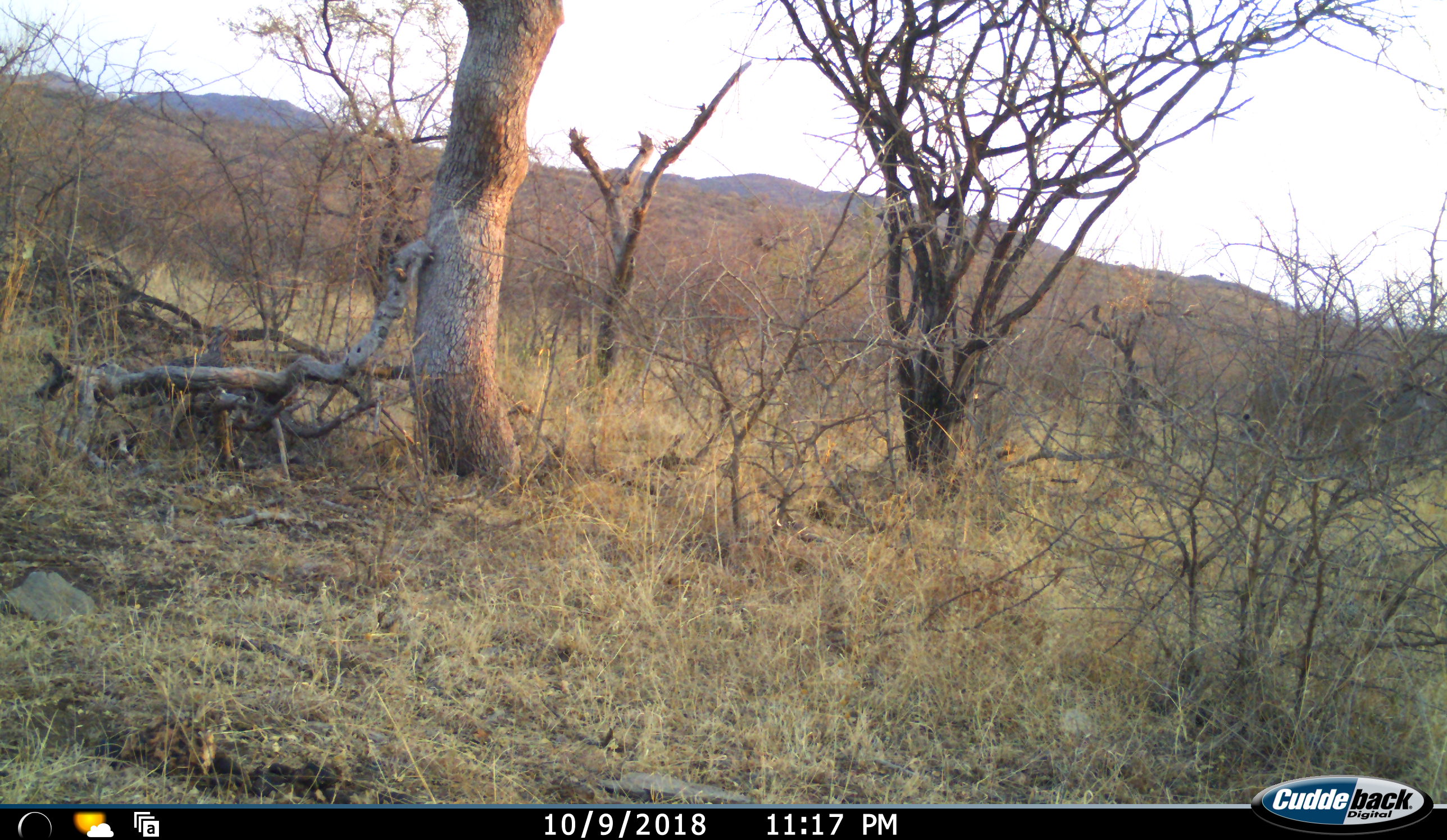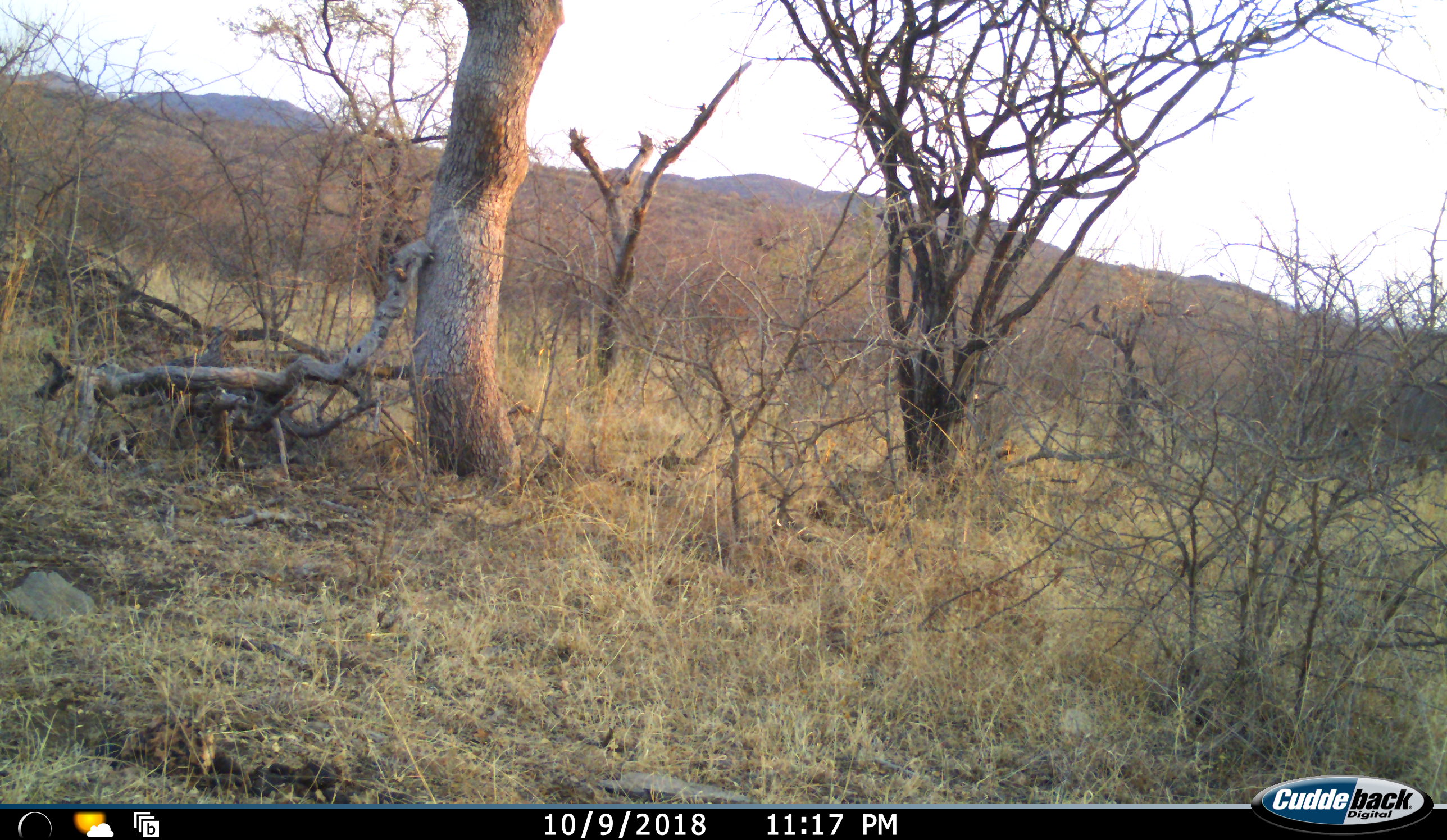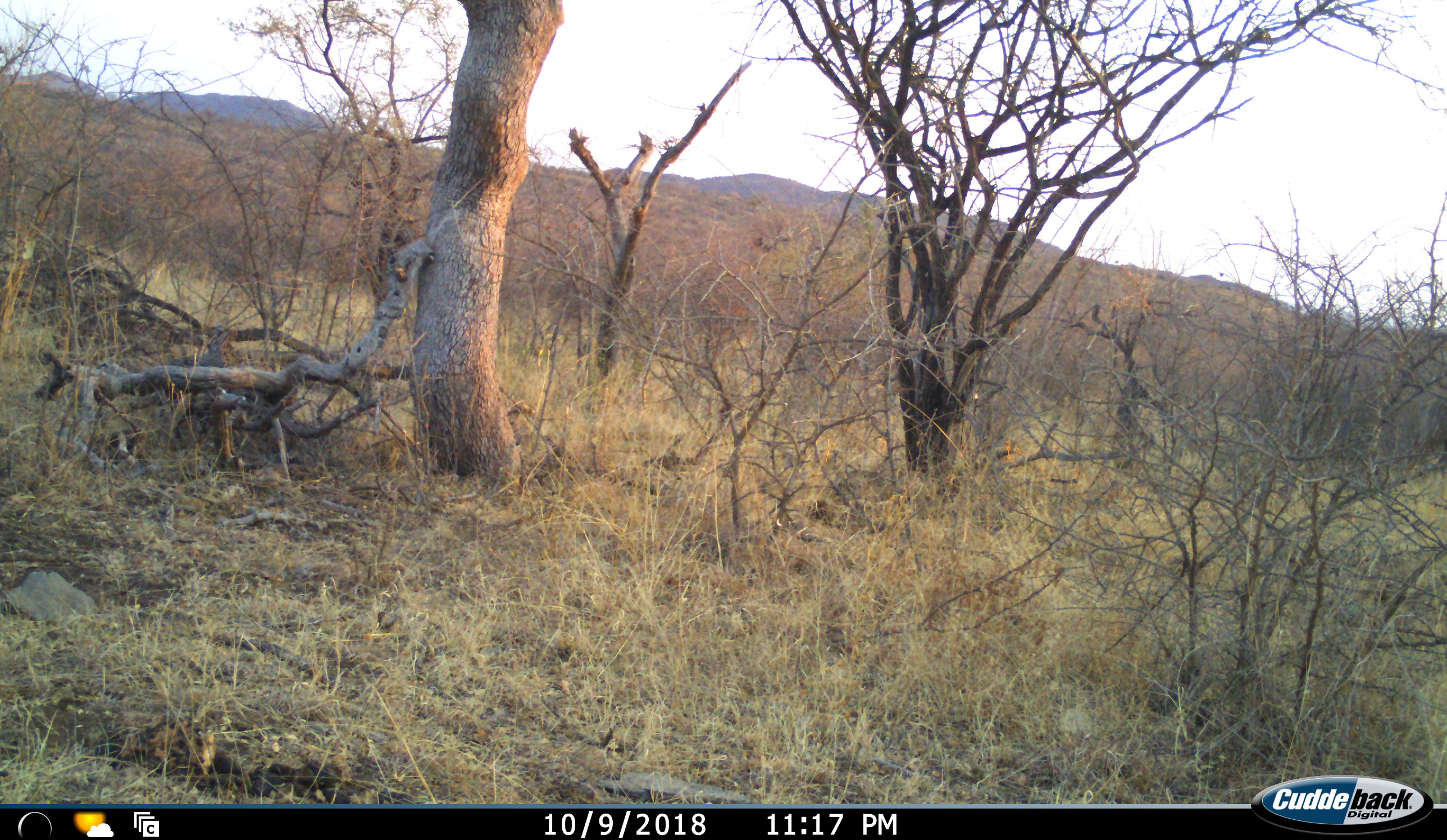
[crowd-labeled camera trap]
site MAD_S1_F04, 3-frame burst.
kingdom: Animalia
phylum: Chordata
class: Mammalia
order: Artiodactyla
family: Bovidae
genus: Connochaetes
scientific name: Connochaetes taurinus taurinus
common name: blue wildebeest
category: wildebeestblue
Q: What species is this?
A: Wildebeestblue (blue wildebeest) (Connochaetes taurinus taurinus).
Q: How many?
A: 2.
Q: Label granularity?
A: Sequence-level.